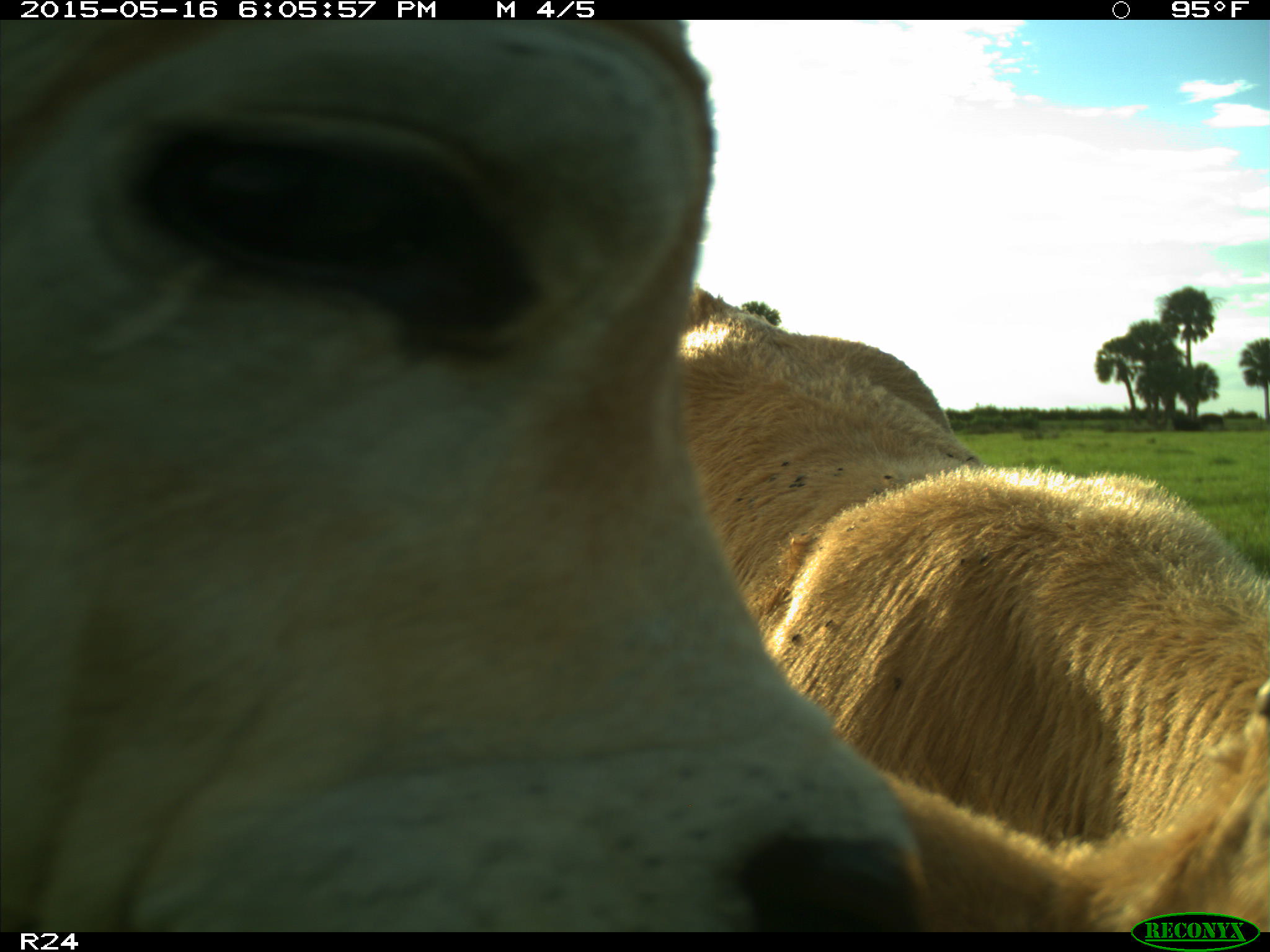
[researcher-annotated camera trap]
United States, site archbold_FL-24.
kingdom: Animalia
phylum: Chordata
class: Mammalia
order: Artiodactyla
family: Bovidae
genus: Bos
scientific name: Bos taurus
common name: domestic cow